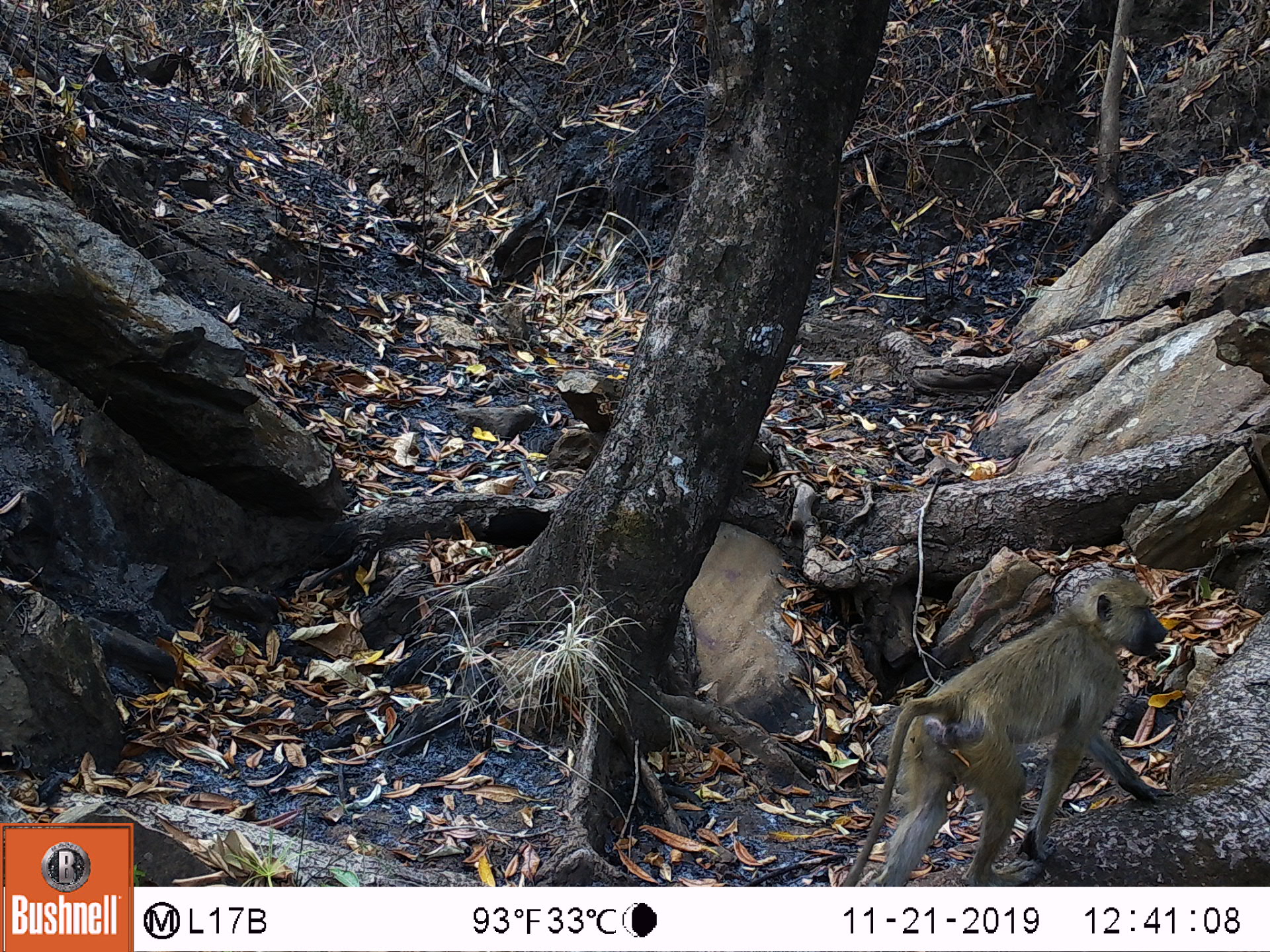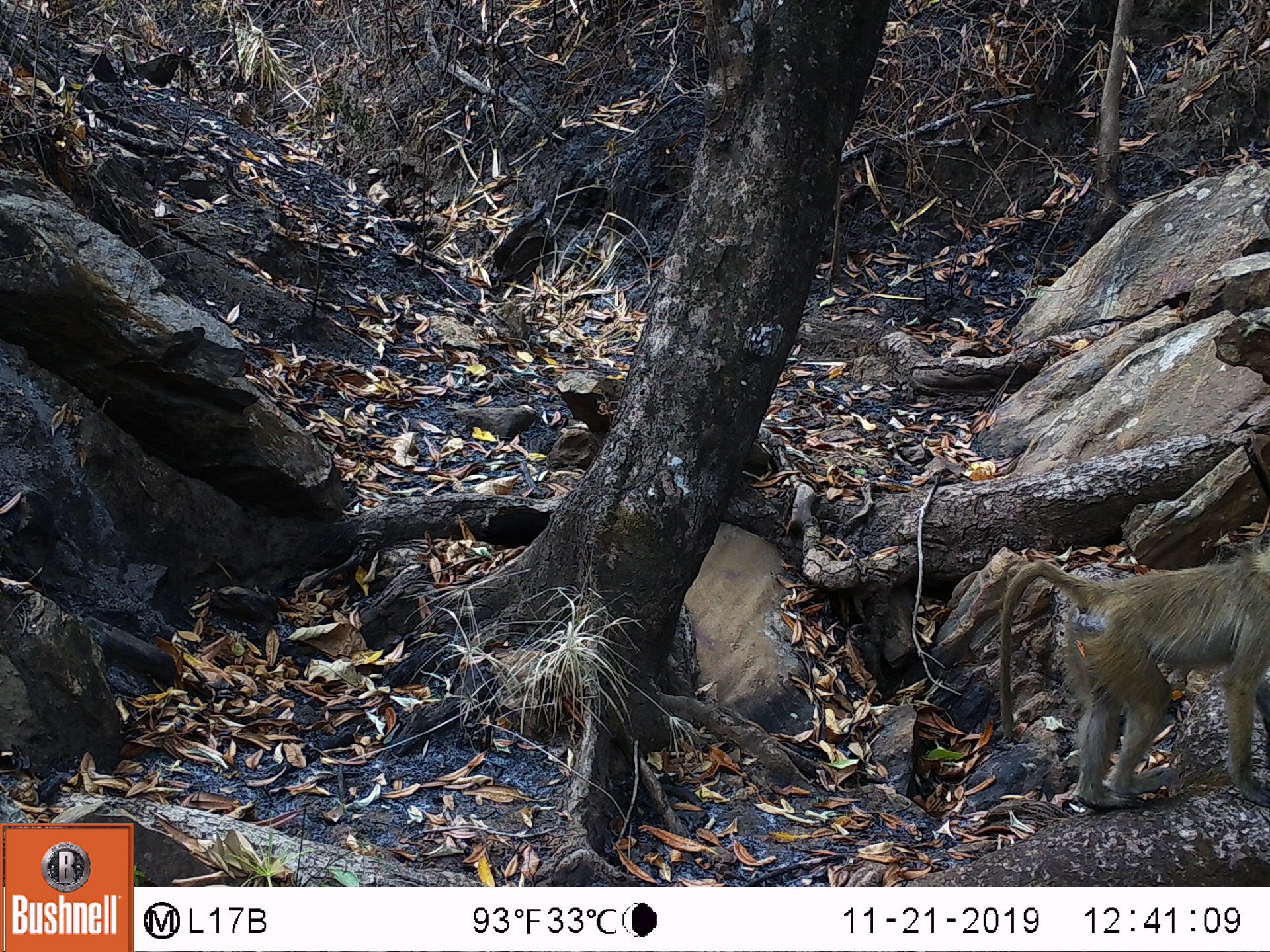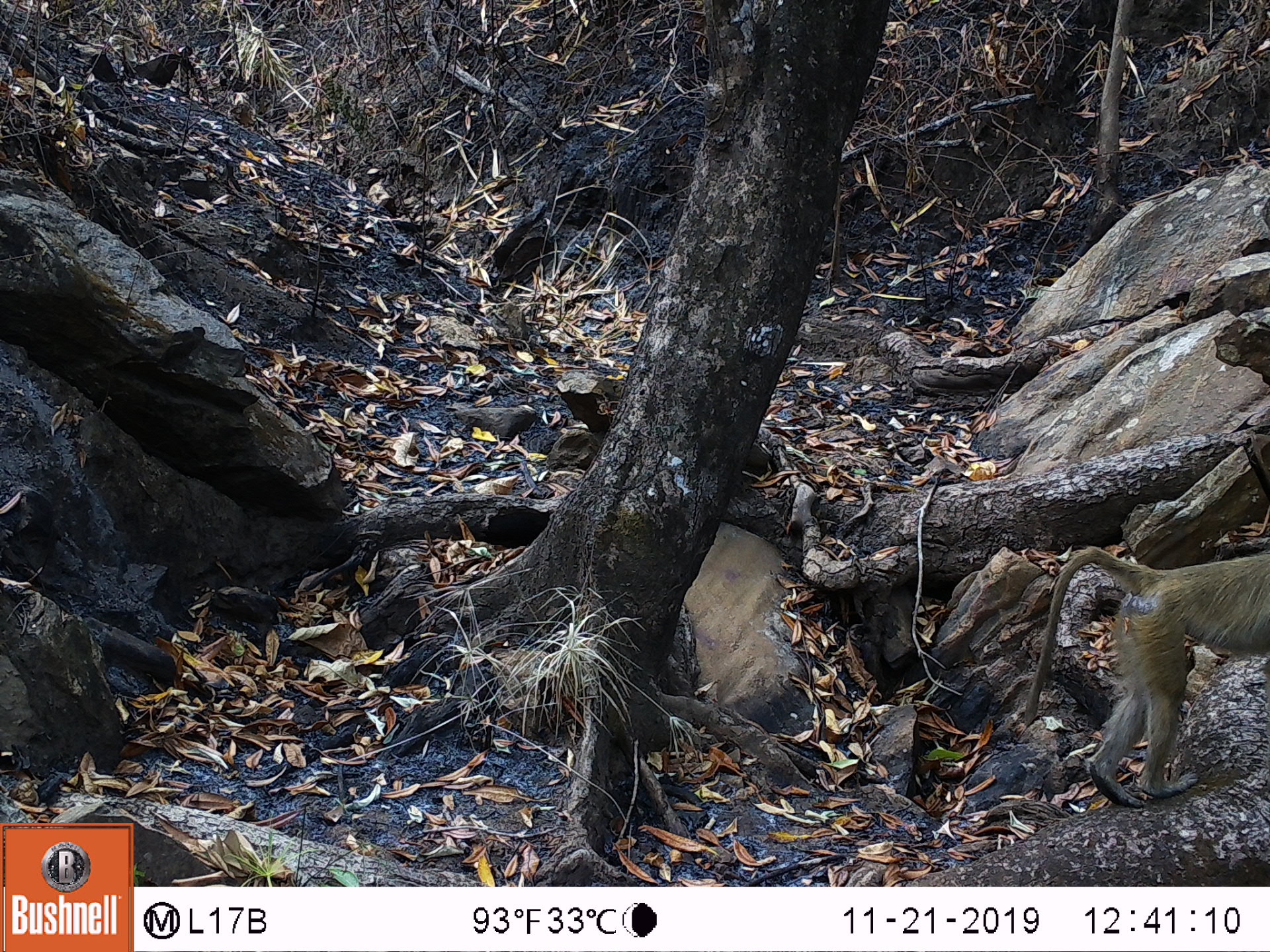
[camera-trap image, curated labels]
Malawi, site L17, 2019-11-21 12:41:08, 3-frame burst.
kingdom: Animalia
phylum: Chordata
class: Mammalia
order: Primates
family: Cercopithecidae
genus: Papio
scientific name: Papio cynocephalus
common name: yellow baboon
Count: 1.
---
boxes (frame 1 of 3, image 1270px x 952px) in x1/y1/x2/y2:
yellow baboon: 846/570/1168/880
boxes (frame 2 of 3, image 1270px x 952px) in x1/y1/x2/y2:
yellow baboon: 991/555/1262/819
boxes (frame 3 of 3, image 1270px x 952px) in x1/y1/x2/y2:
yellow baboon: 1022/532/1268/809